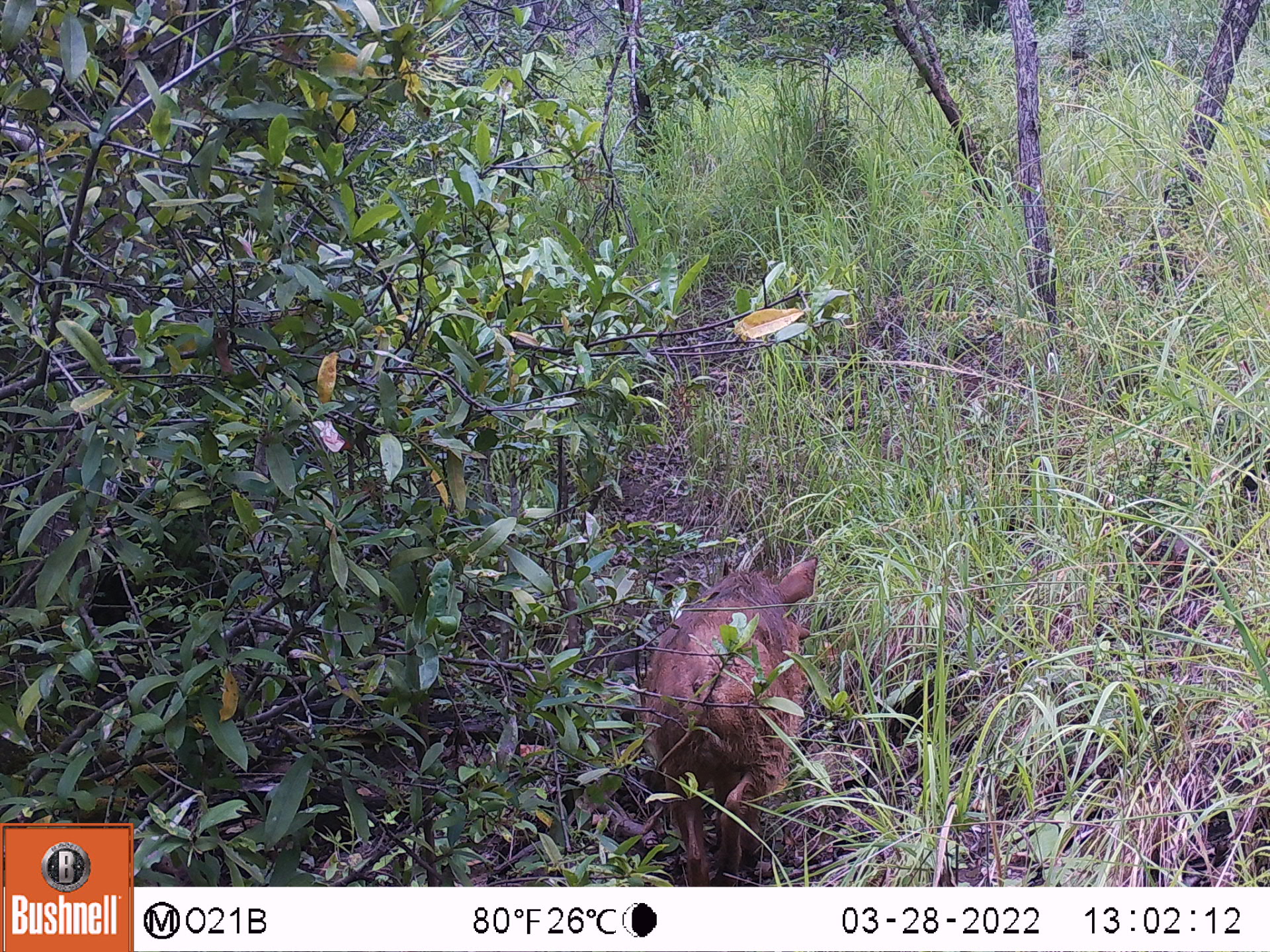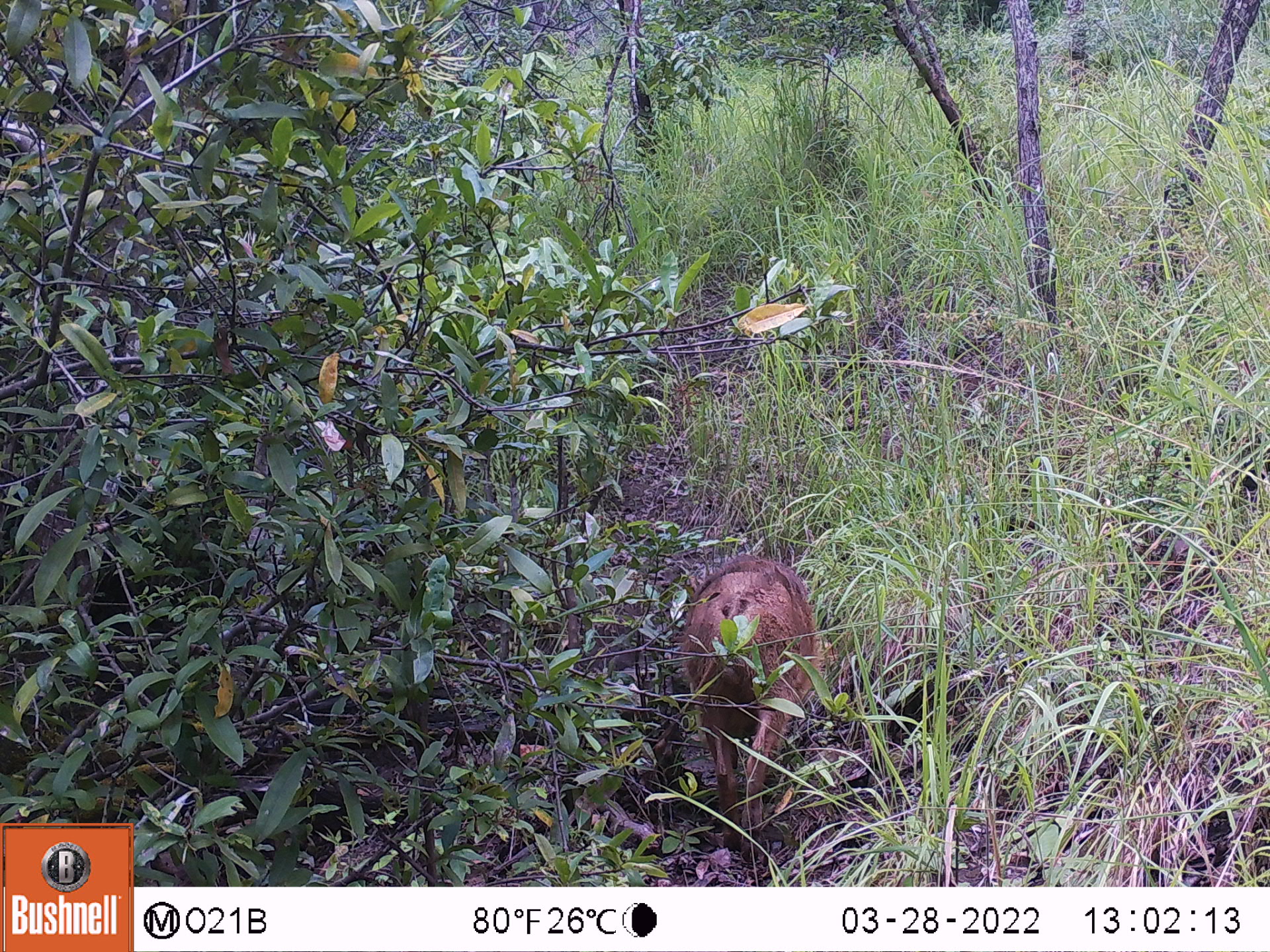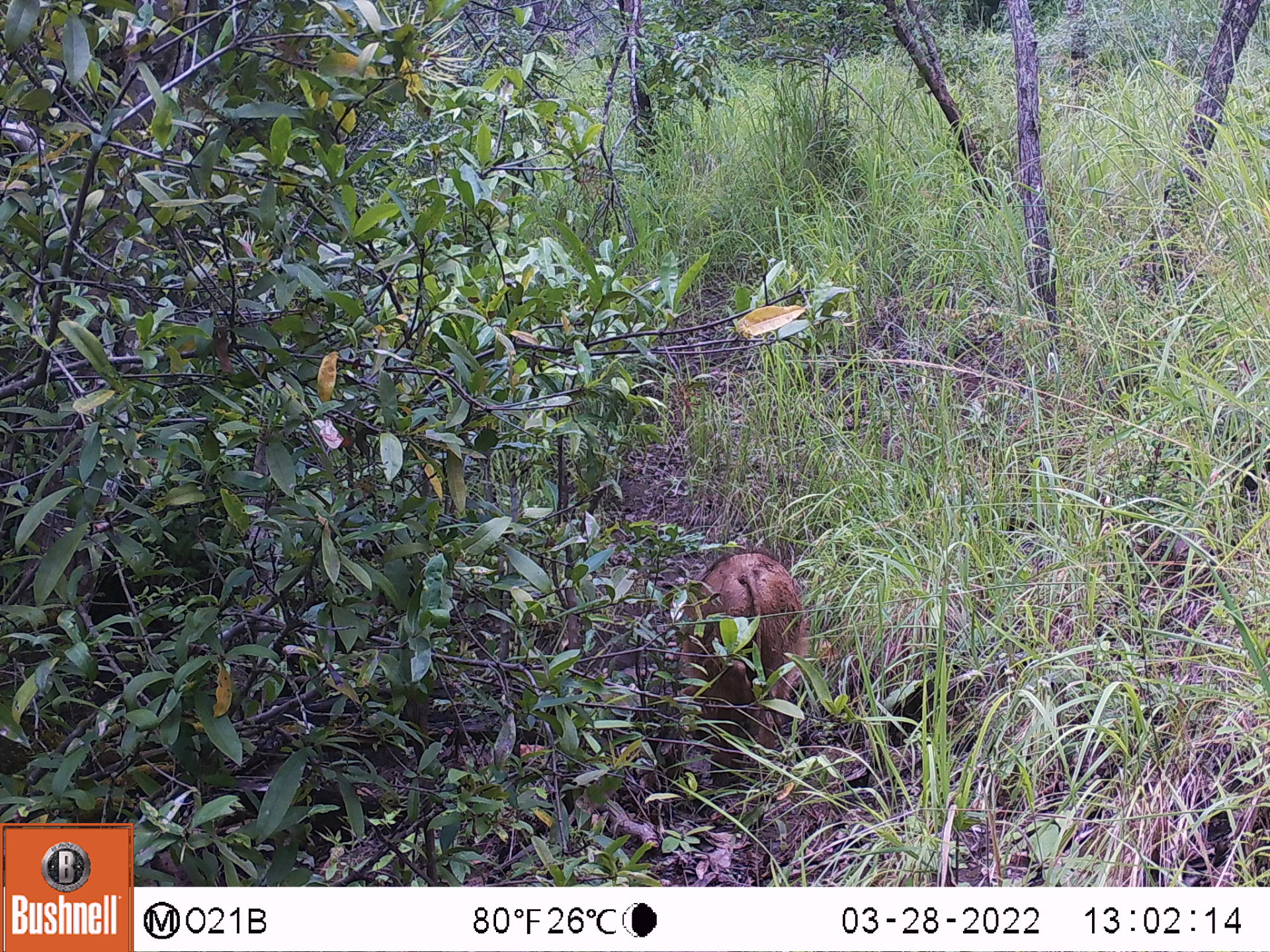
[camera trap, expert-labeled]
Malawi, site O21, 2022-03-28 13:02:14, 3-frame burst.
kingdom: Animalia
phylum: Chordata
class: Mammalia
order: Artiodactyla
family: Suidae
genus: Phacochoerus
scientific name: Phacochoerus africanus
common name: common warthog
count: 1